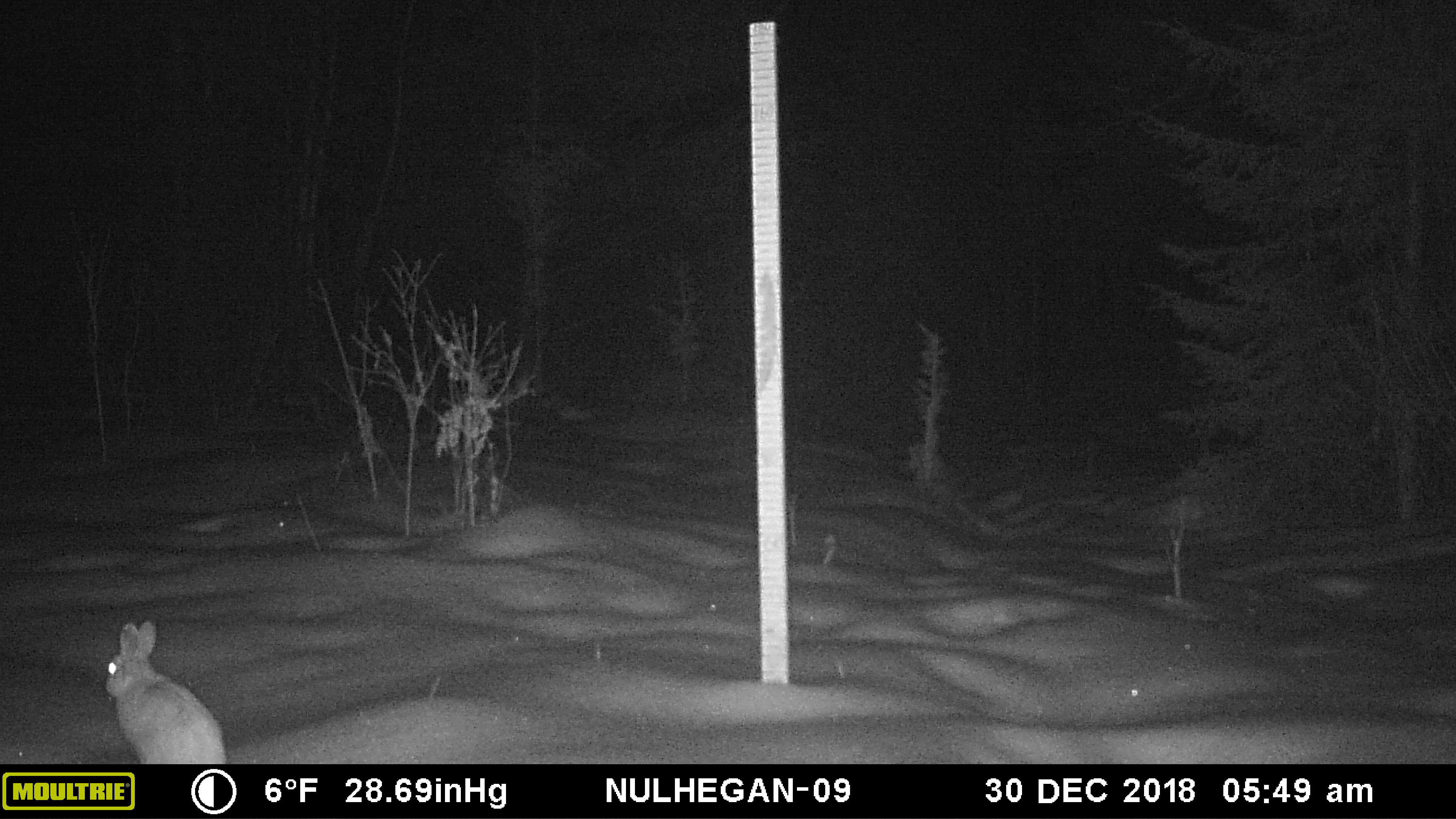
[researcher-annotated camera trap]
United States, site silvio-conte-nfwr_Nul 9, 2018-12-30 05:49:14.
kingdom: Animalia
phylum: Chordata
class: Mammalia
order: Lagomorpha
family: Leporidae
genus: Lepus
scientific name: Lepus americanus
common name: snowshoe hare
Snowshoe hare (Lepus americanus).